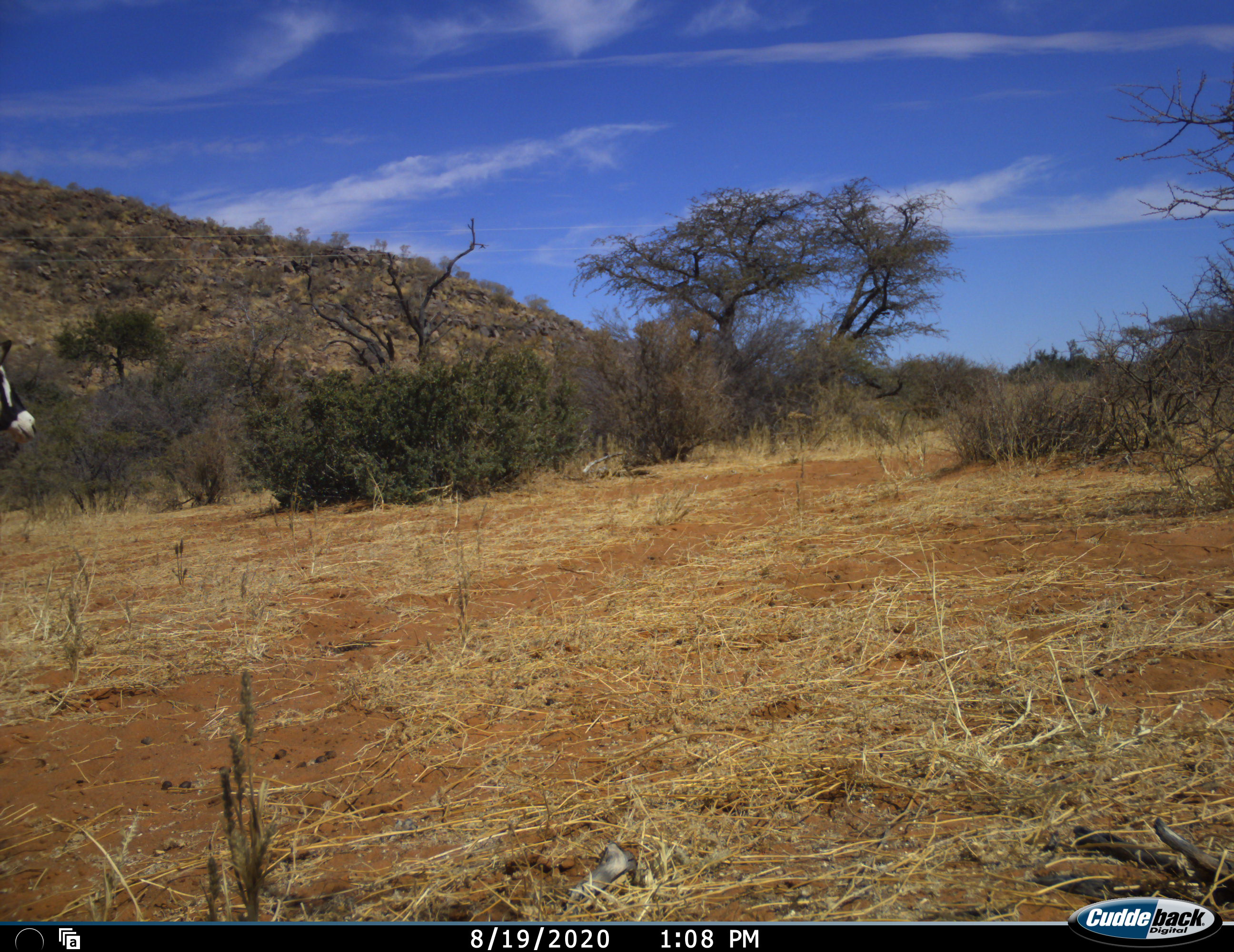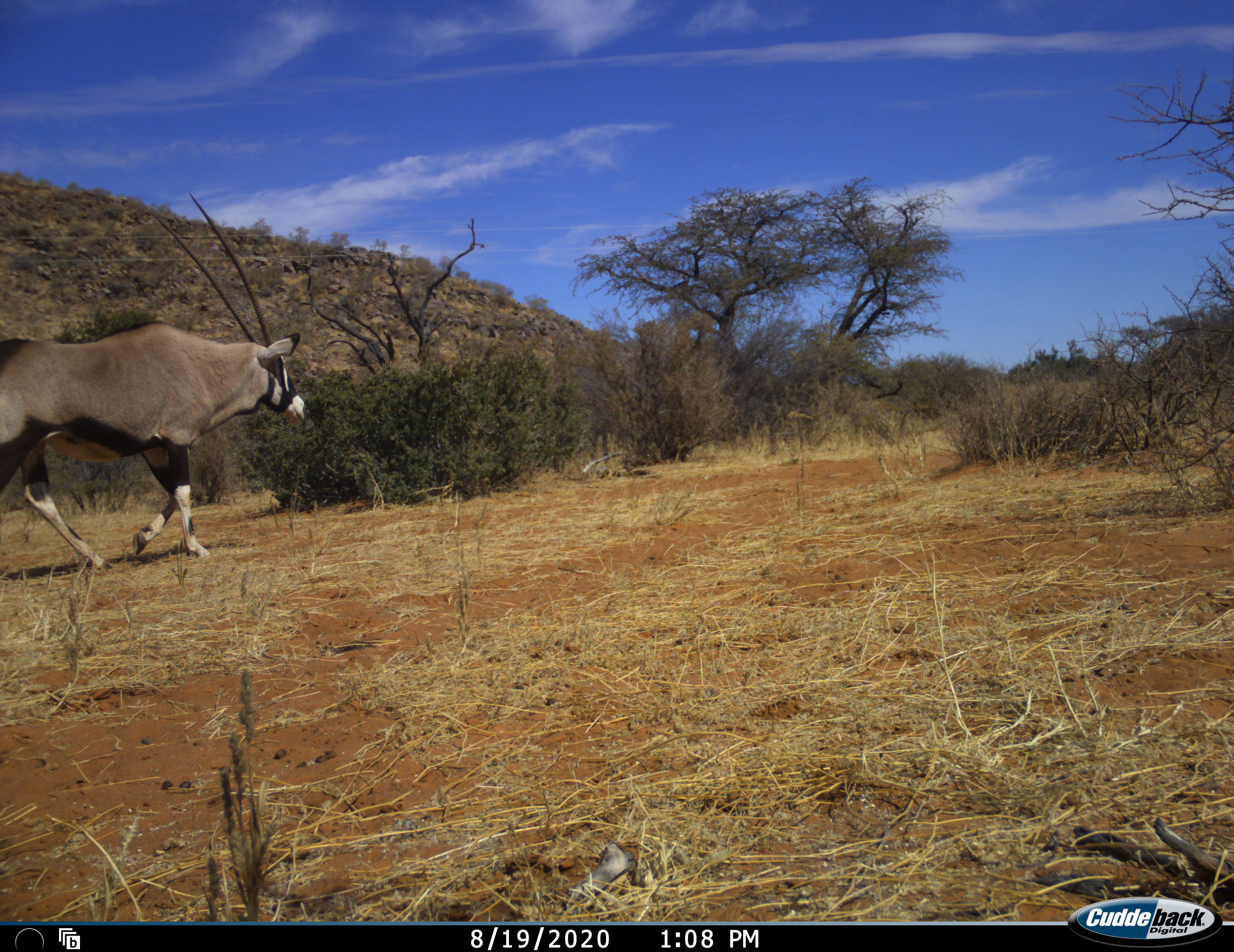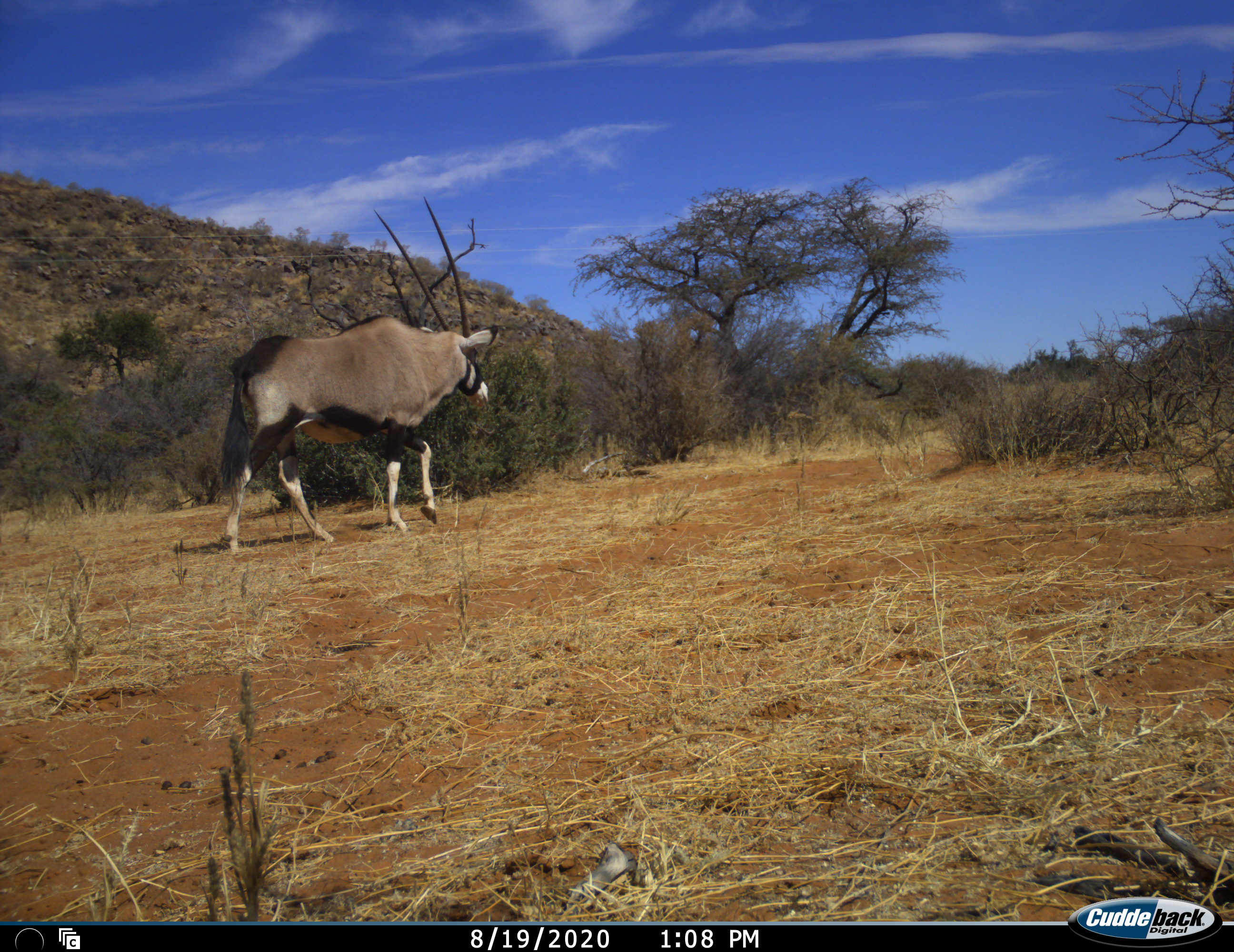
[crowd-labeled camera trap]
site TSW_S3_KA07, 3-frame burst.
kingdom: Animalia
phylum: Chordata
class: Mammalia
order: Artiodactyla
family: Bovidae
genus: Oryx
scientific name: Oryx gazella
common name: gemsbok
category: oryx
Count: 1.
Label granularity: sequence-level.